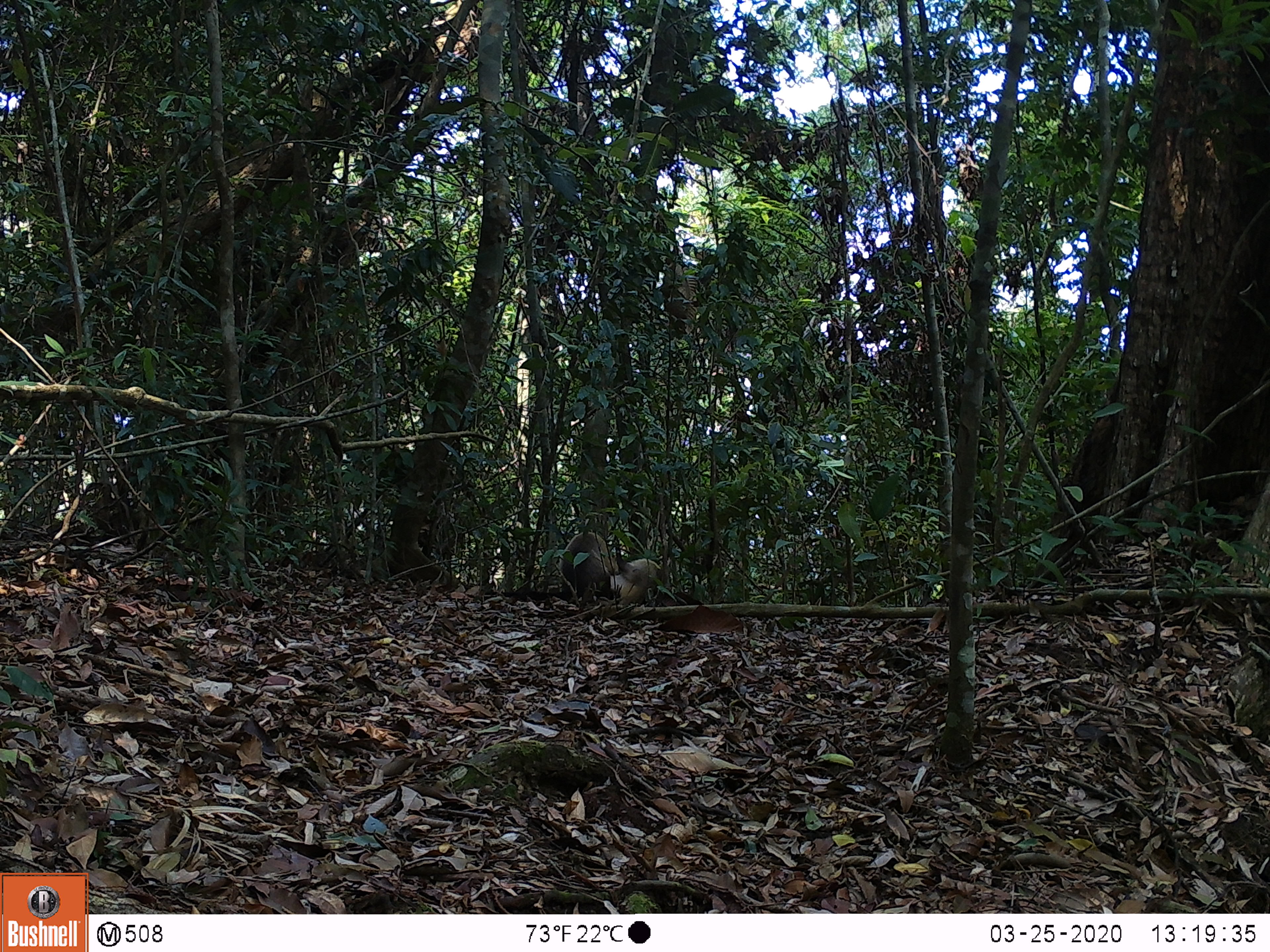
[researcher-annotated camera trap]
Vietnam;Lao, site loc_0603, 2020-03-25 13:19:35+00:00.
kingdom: Animalia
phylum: Chordata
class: Mammalia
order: Carnivora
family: Mustelidae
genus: Martes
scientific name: Martes flavigula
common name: yellow-throated marten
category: yellow throated marten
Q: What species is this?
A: Yellow throated marten (yellow-throated marten) (Martes flavigula).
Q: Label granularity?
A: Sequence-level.